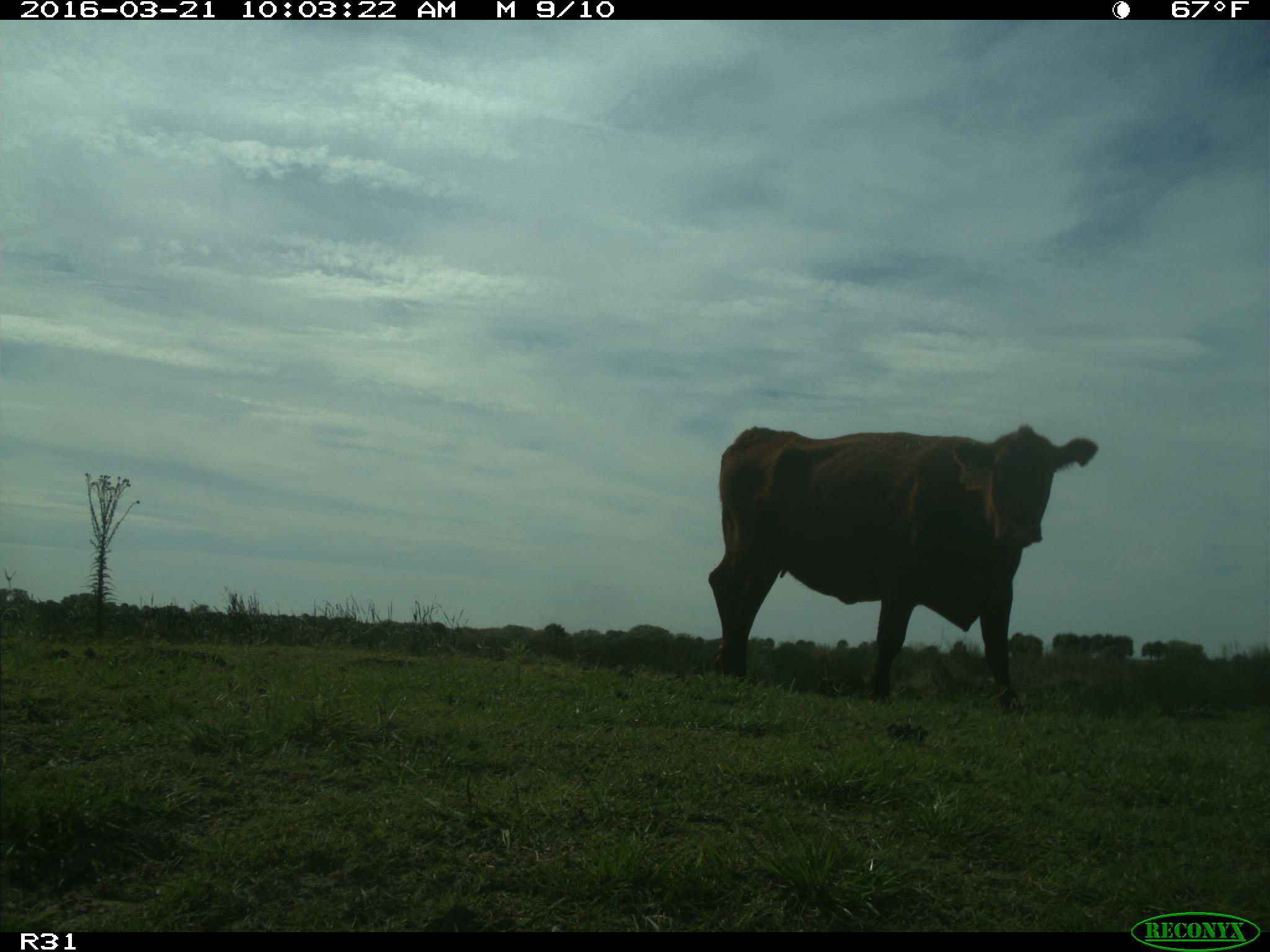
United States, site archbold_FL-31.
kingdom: Animalia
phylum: Chordata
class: Mammalia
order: Artiodactyla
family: Bovidae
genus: Bos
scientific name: Bos taurus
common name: domestic cow